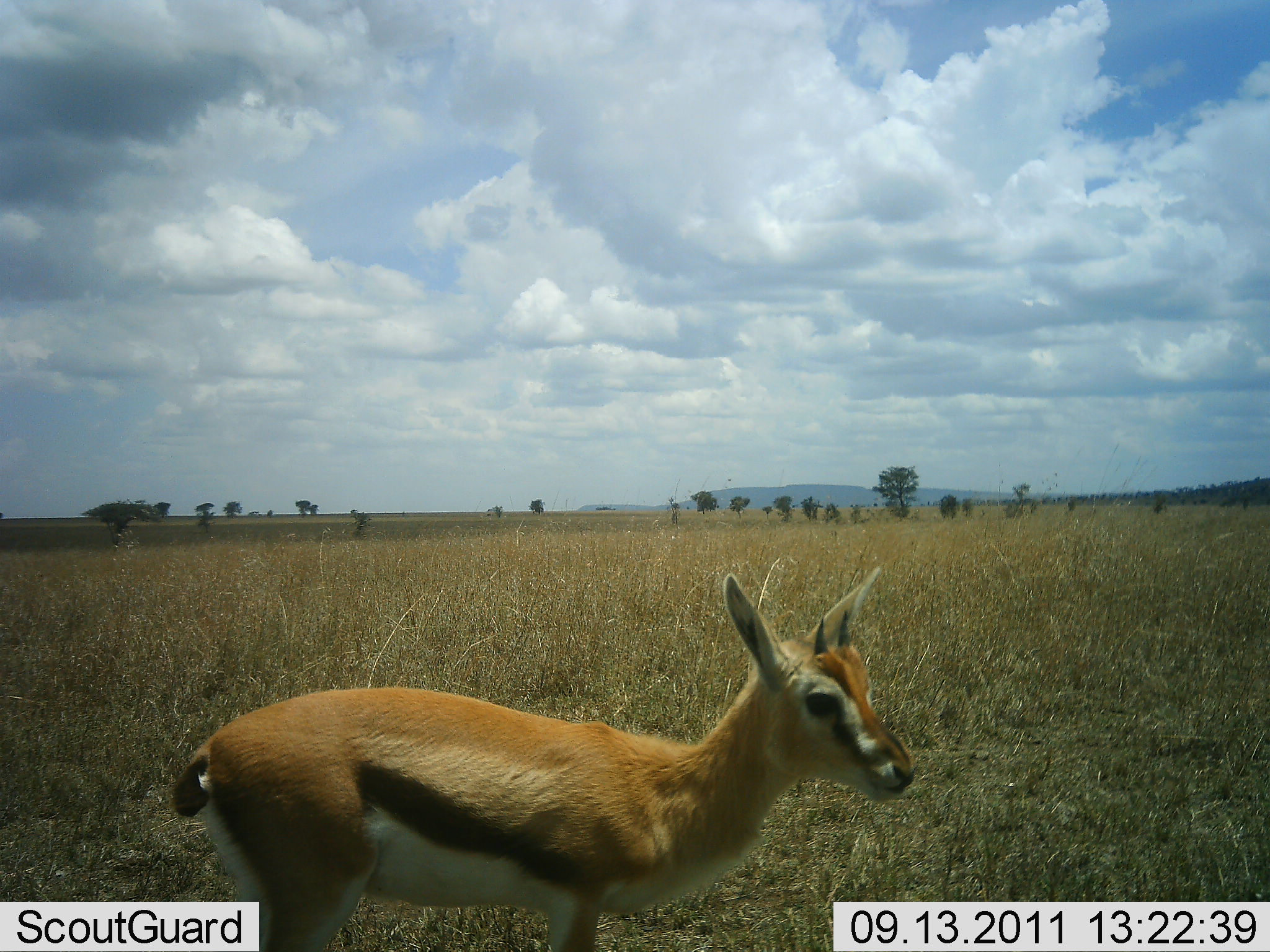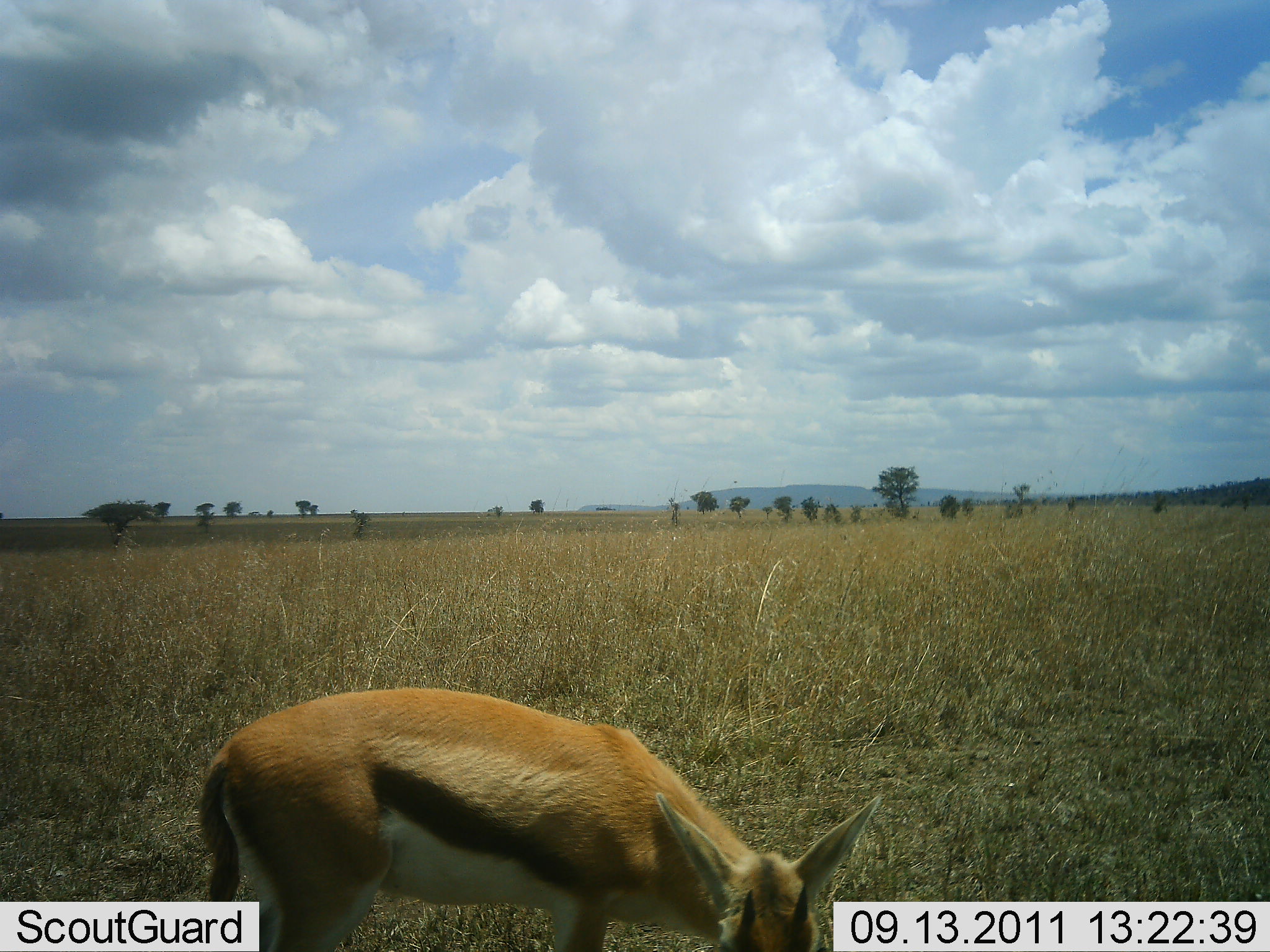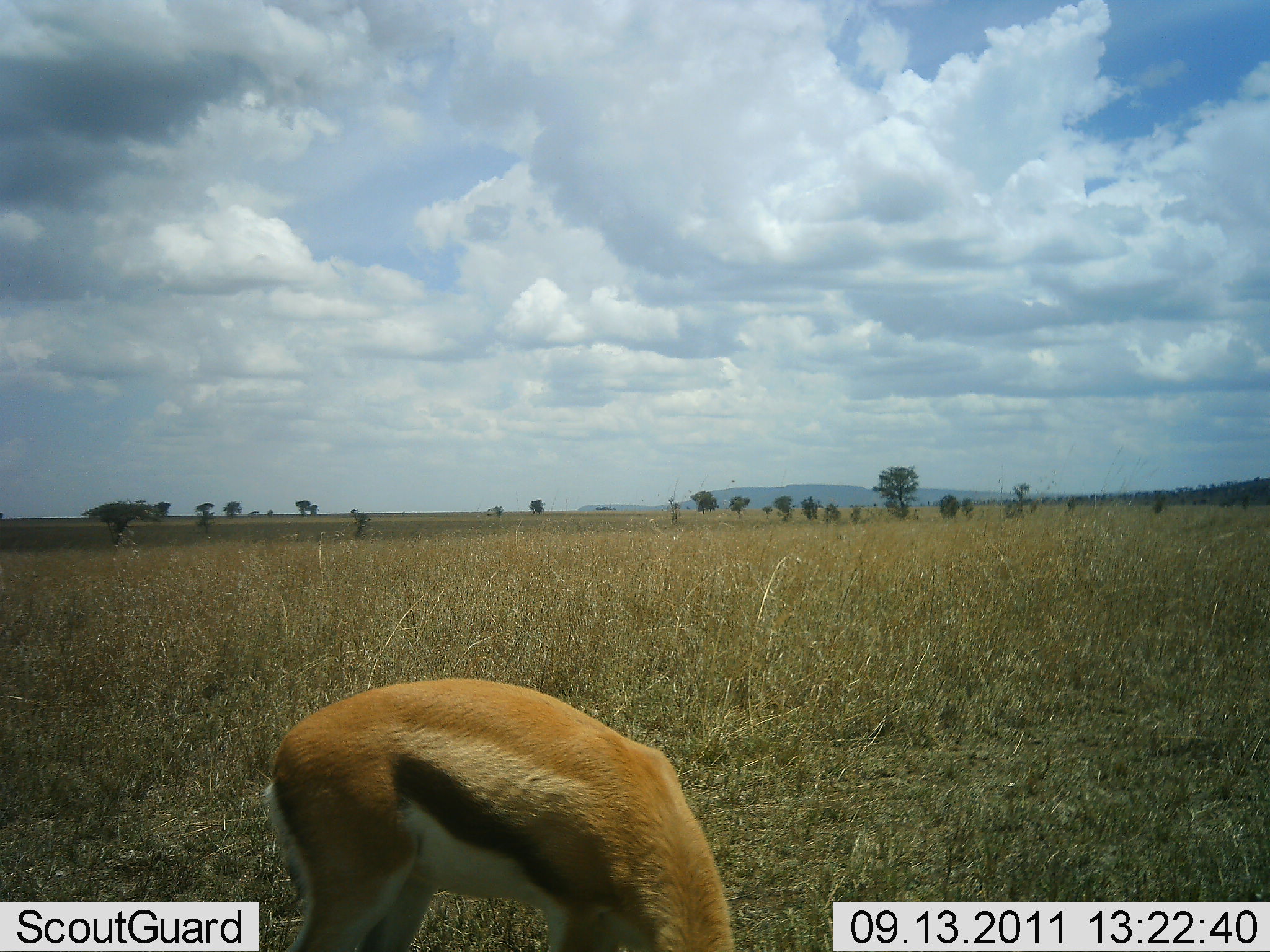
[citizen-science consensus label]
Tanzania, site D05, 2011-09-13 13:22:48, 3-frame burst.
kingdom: Animalia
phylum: Chordata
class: Mammalia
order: Artiodactyla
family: Bovidae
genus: Eudorcas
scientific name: Eudorcas thomsonii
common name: thomson's gazelle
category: gazellethomsons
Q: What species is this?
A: Gazellethomsons (thomson's gazelle) (Eudorcas thomsonii).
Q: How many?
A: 1.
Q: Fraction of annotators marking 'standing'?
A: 55%.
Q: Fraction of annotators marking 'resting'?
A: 0%.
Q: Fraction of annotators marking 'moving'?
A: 0%.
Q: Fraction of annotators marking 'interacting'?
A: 0%.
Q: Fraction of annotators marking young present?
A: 9%.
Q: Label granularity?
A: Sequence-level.